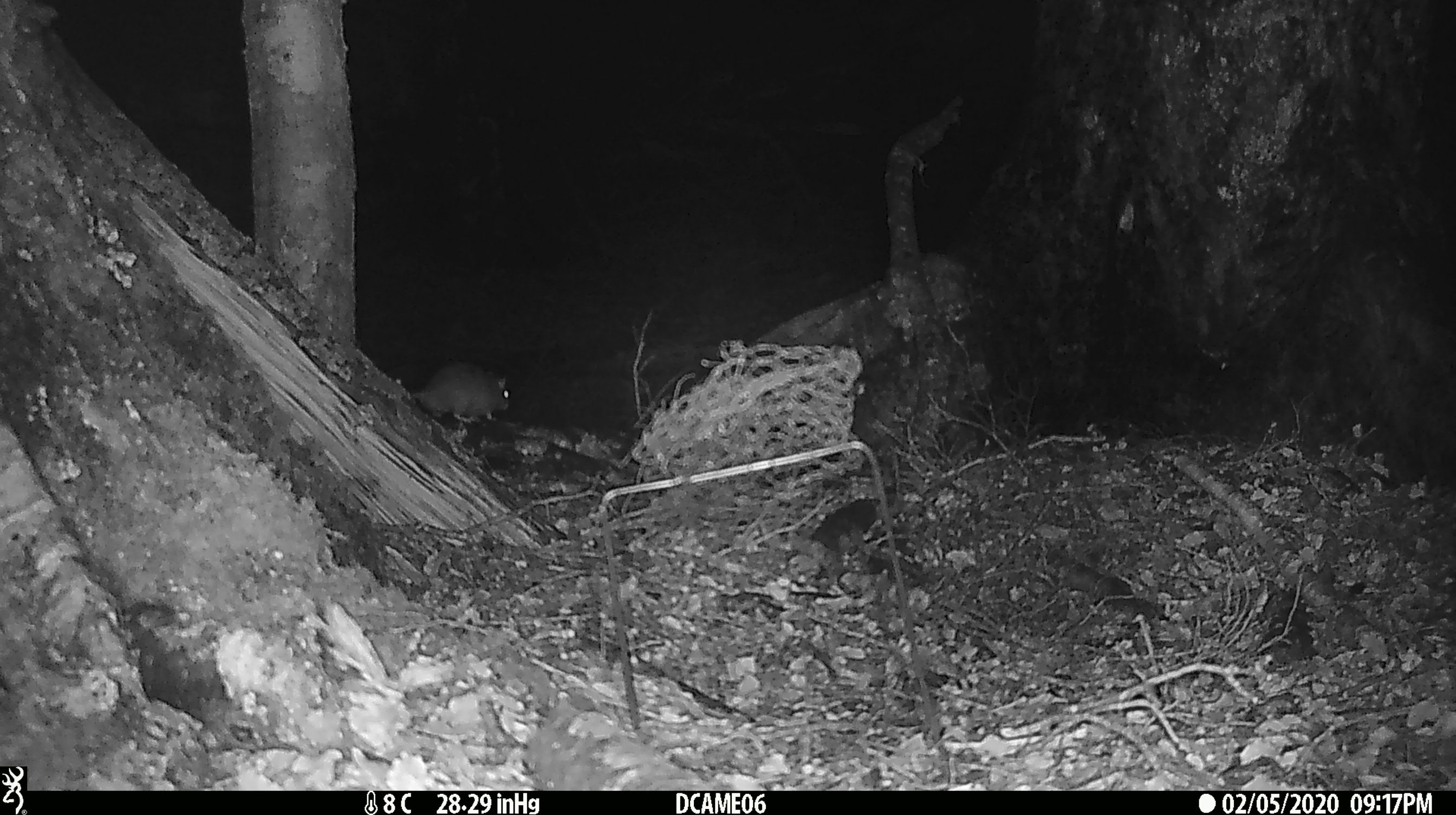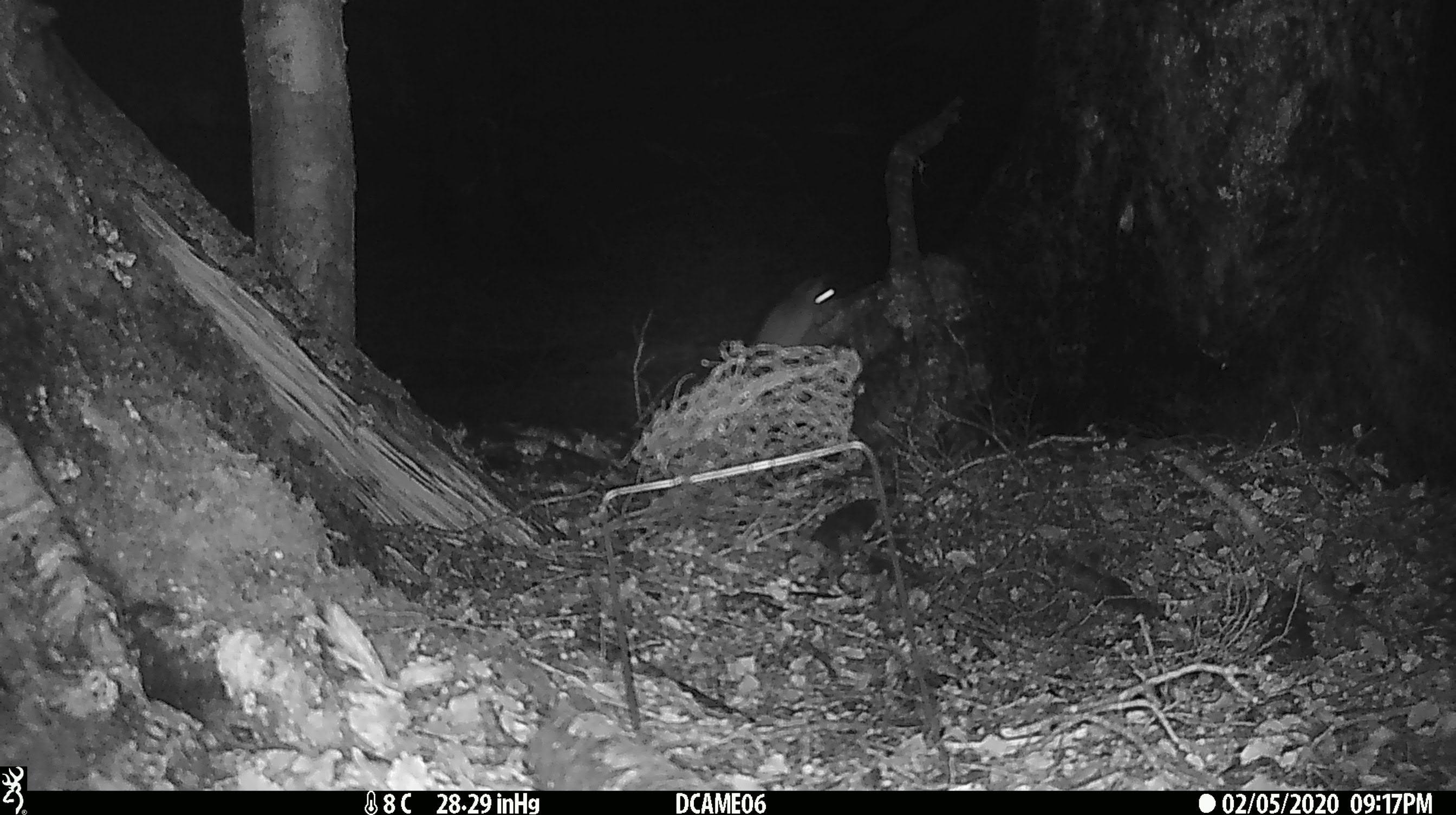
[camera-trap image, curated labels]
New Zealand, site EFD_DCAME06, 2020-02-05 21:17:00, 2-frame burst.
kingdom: Animalia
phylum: Chordata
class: Mammalia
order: Rodentia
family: Muridae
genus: Mus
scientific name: Mus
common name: mouse